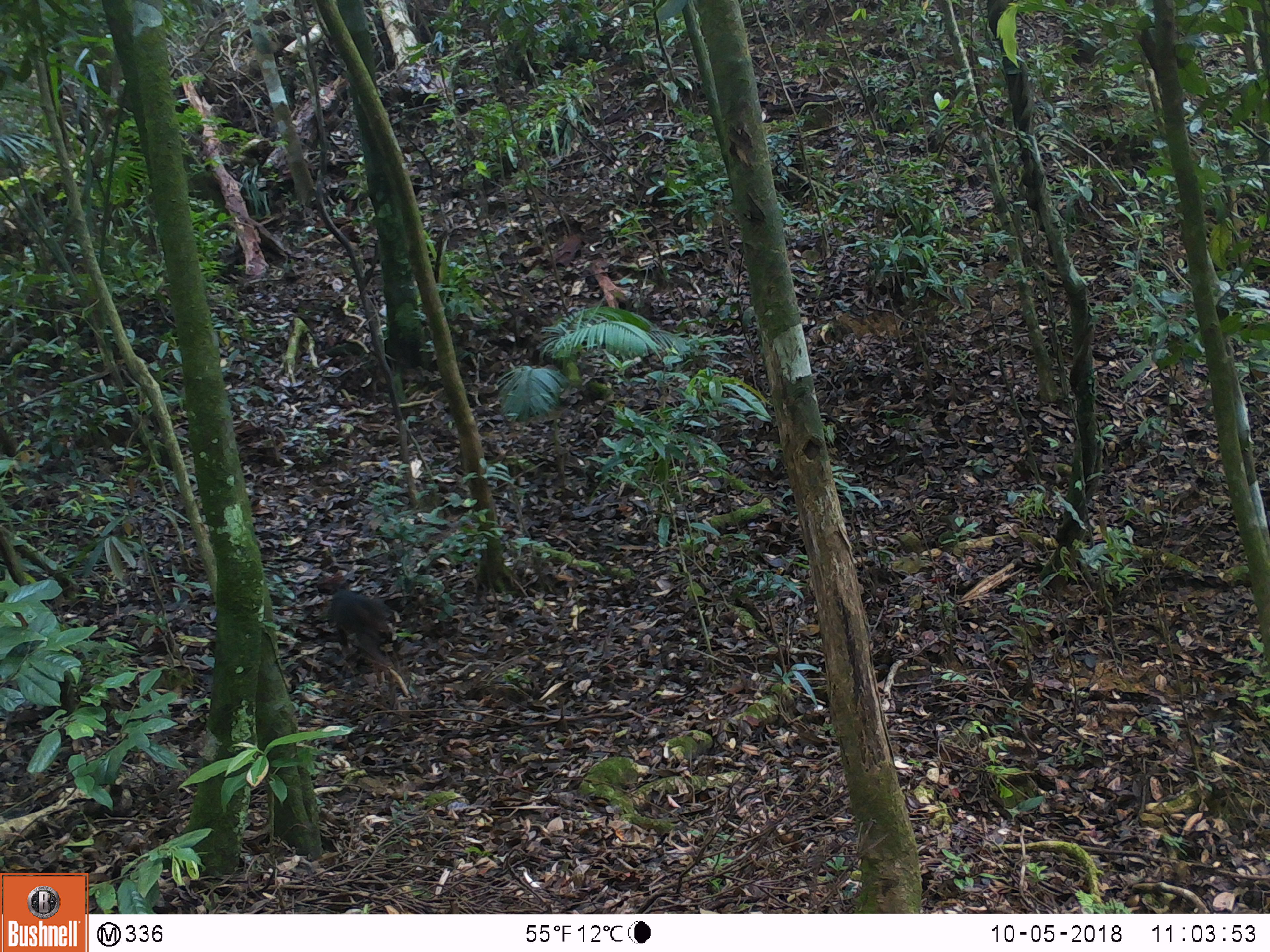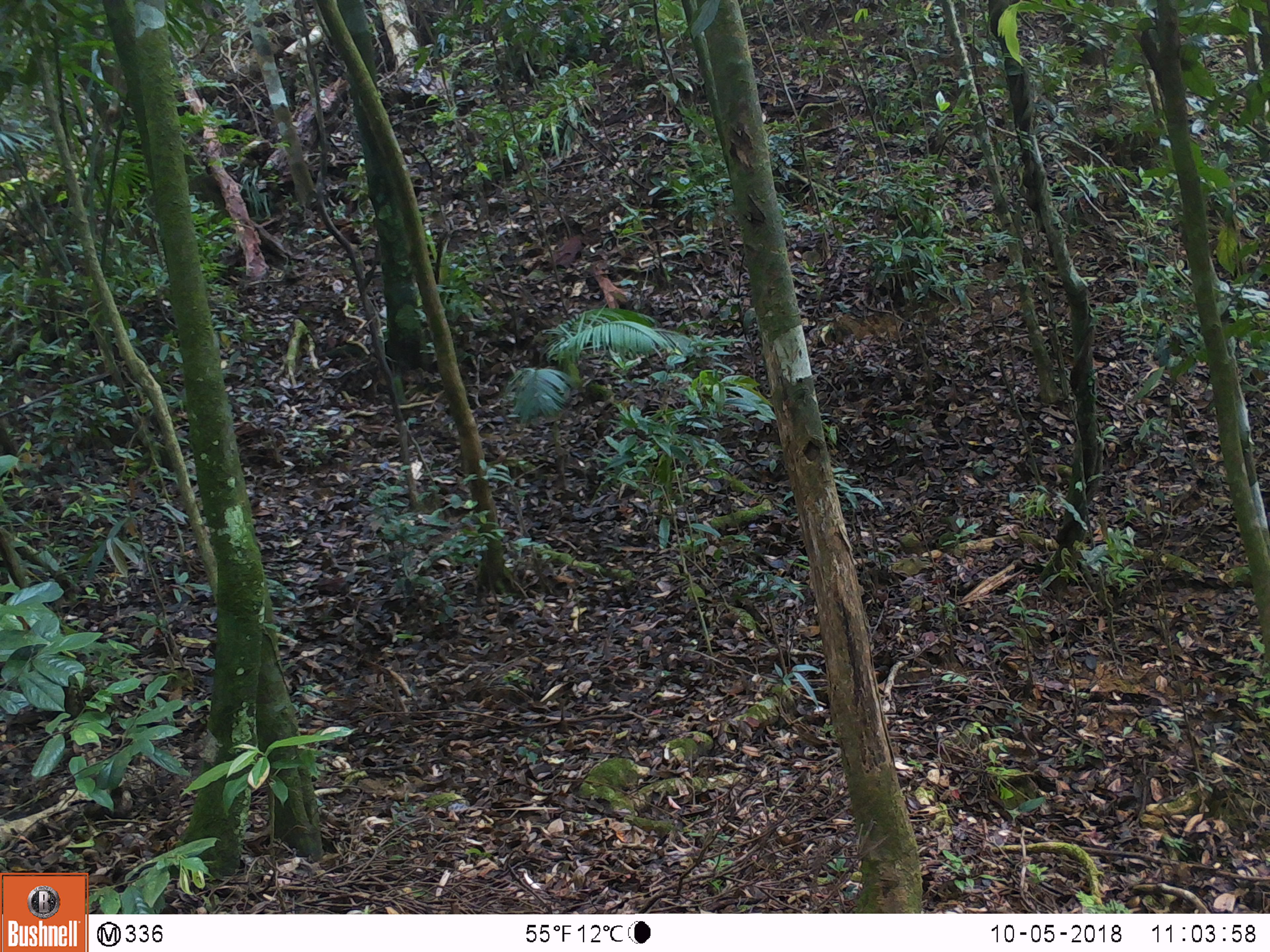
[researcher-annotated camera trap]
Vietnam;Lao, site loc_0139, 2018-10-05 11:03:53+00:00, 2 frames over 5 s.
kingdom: Animalia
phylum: Chordata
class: Mammalia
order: Primates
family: Cercopithecidae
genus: Macaca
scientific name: Macaca arctoides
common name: stump-tailed macaque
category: stump tailed macaque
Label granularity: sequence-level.